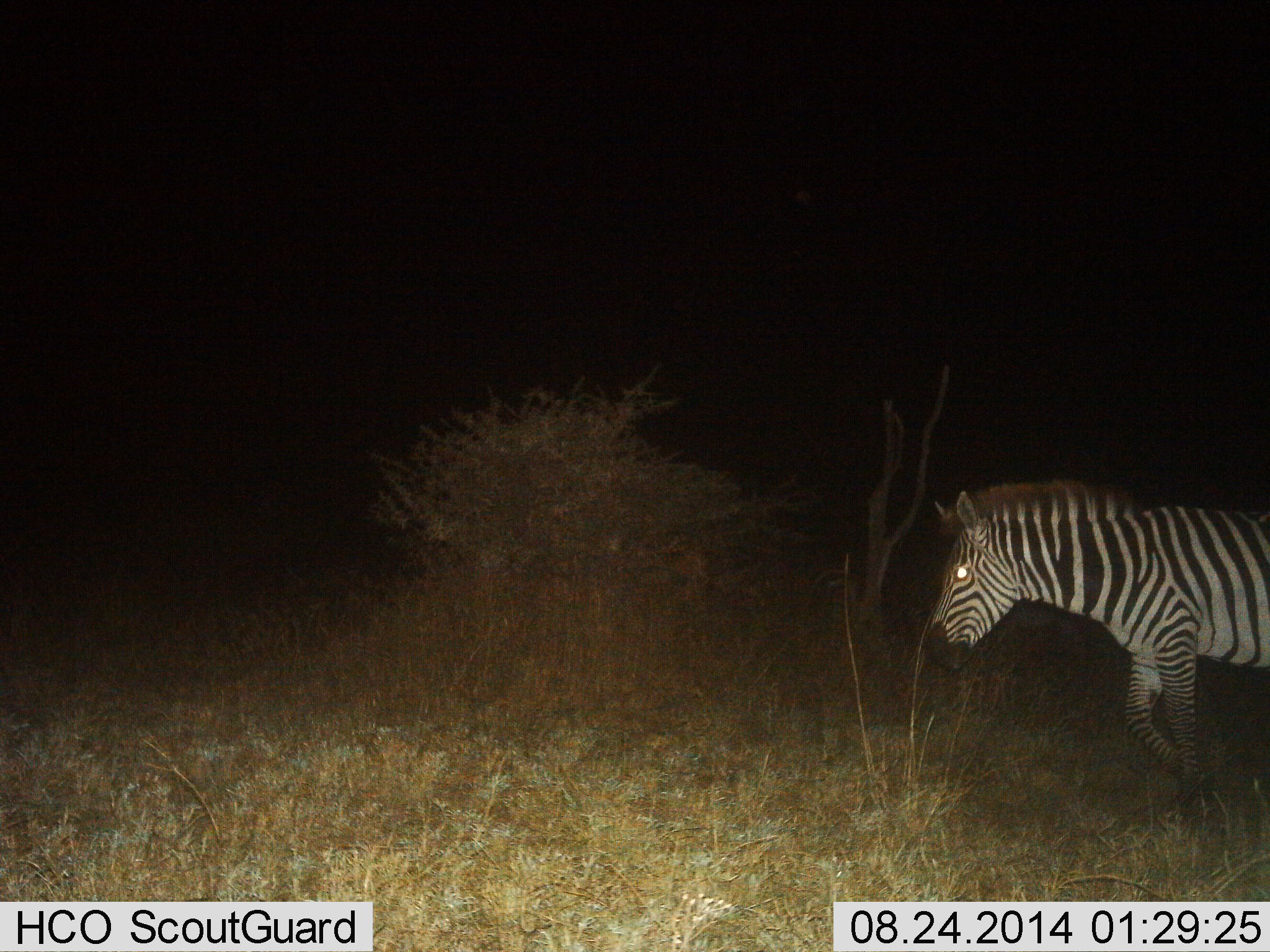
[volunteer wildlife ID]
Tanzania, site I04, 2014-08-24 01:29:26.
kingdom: Animalia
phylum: Chordata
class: Mammalia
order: Perissodactyla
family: Equidae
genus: Equus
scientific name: Equus quagga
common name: plains zebra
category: zebra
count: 1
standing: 40%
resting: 0%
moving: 60%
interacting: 0%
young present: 0%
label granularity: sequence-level